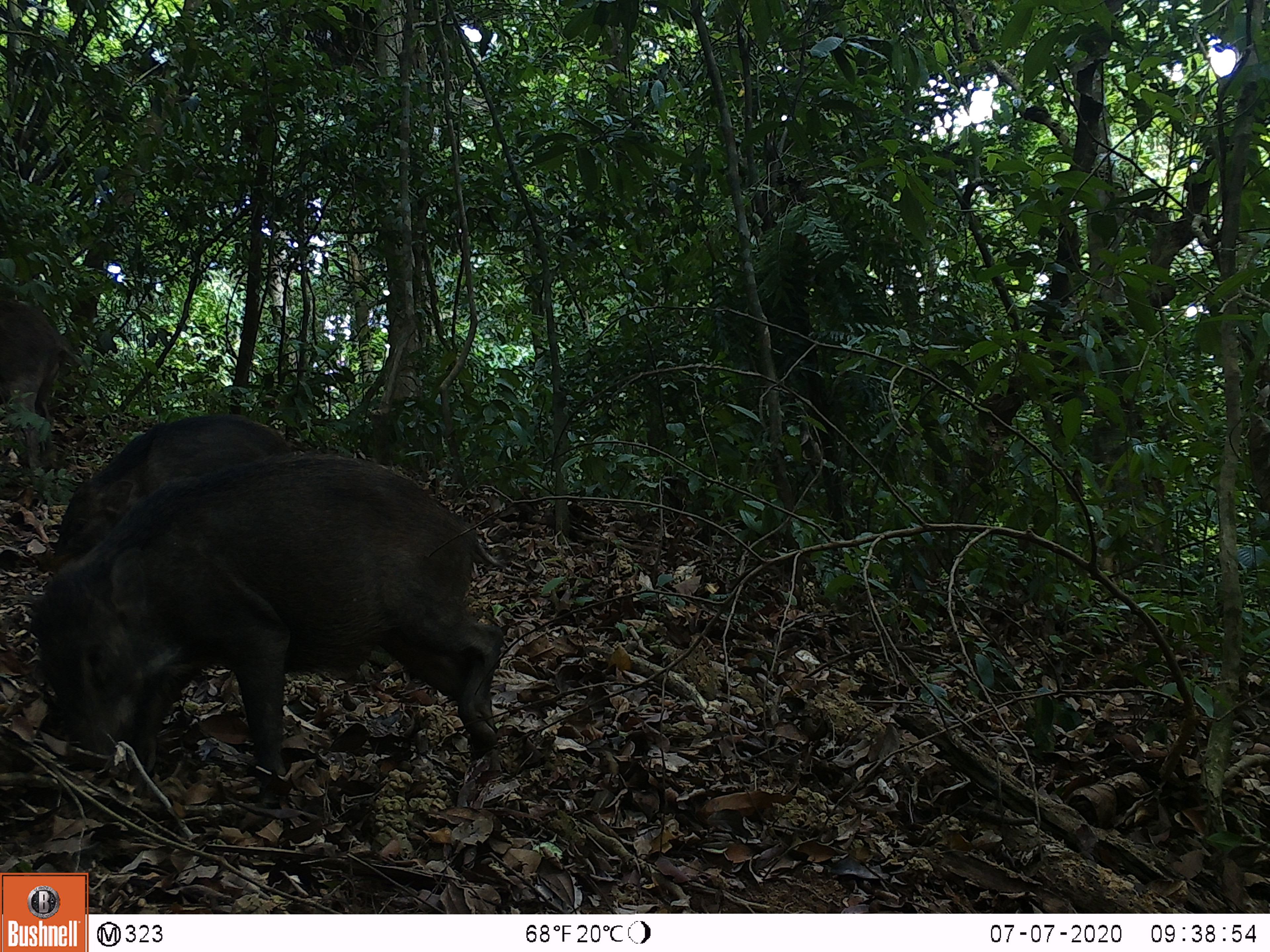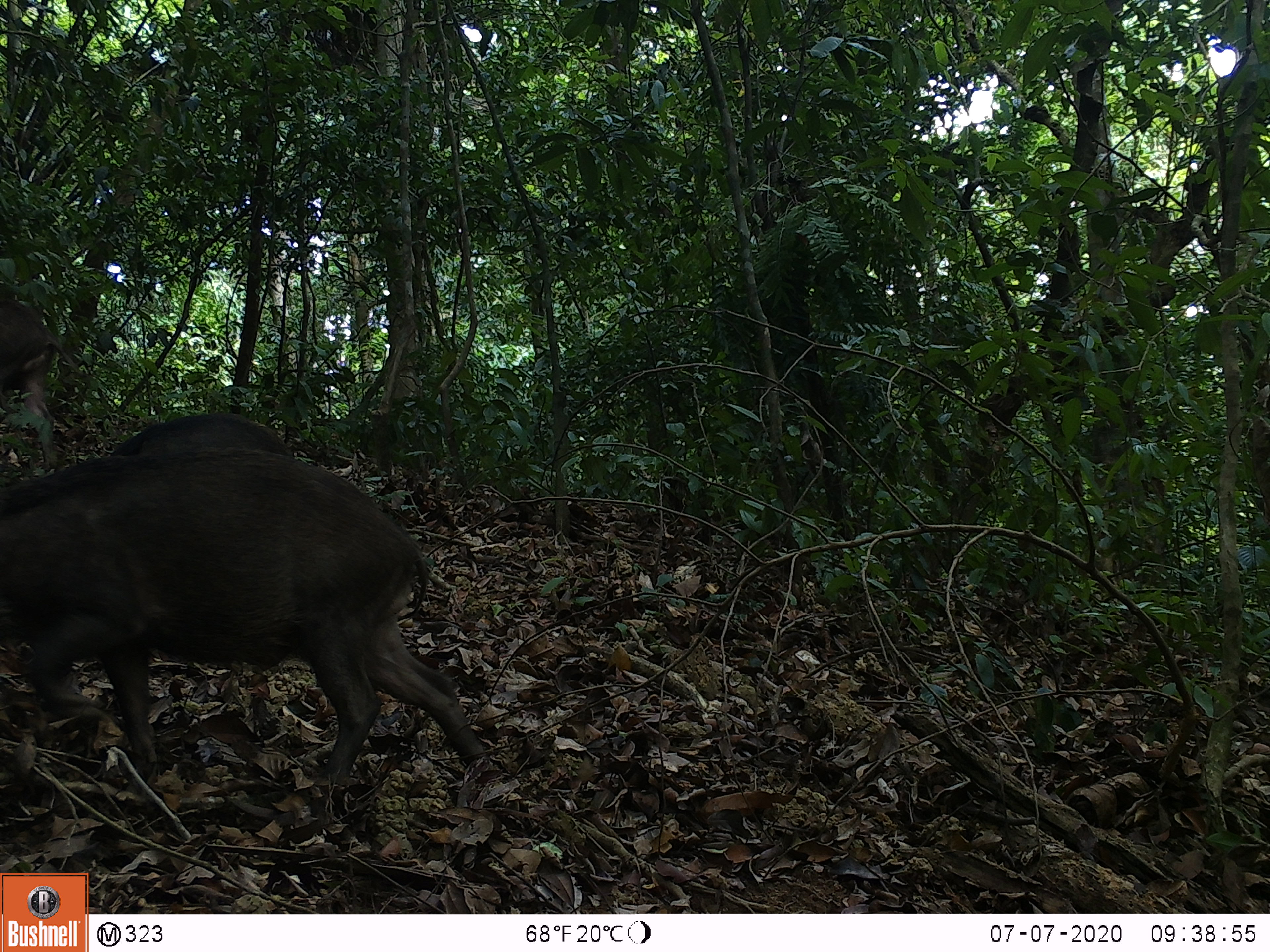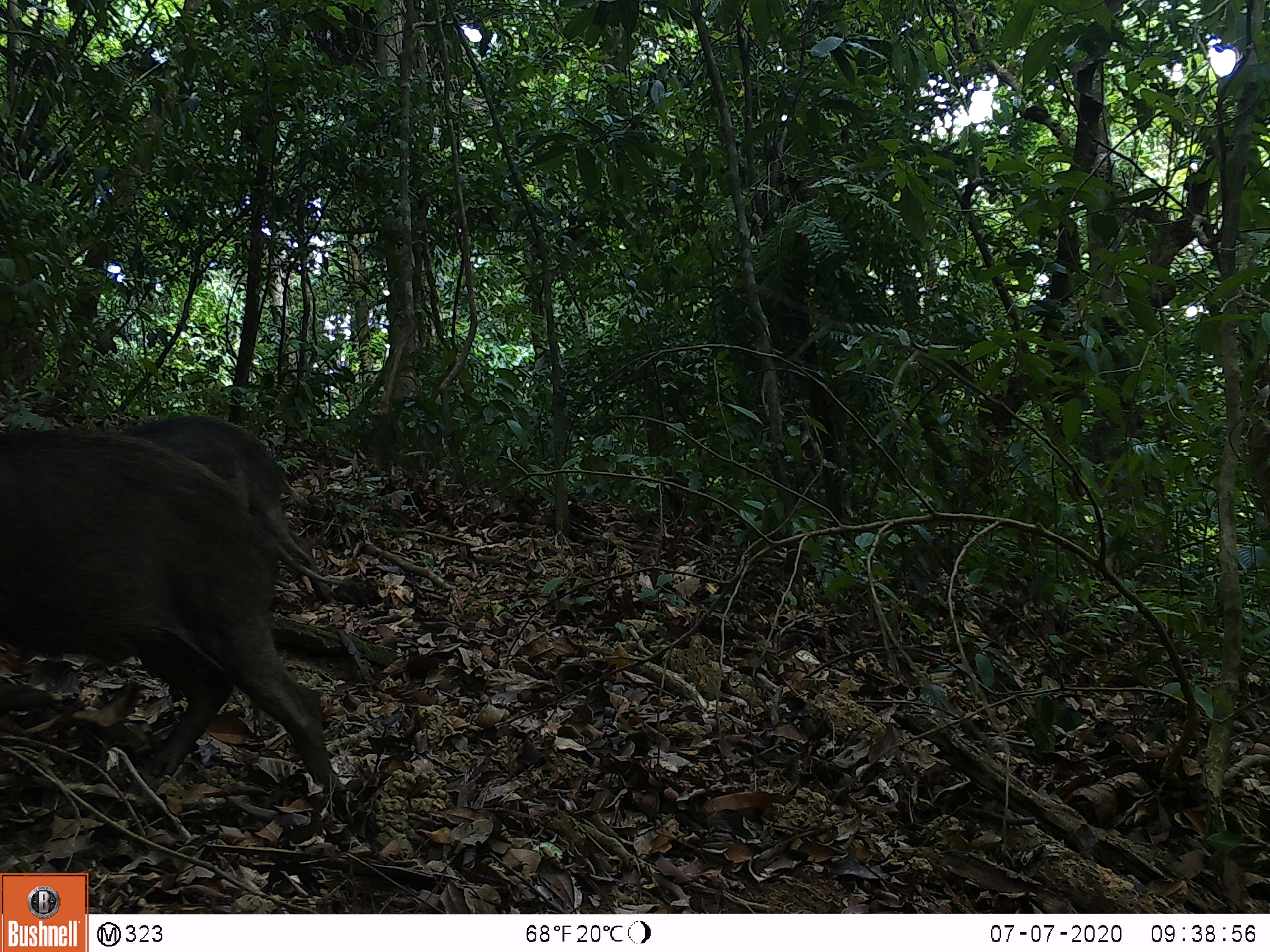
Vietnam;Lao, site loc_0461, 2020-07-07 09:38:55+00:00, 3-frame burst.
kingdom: Animalia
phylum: Chordata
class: Mammalia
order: Artiodactyla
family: Suidae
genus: Sus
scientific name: Sus scrofa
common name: eurasian wild pig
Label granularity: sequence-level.